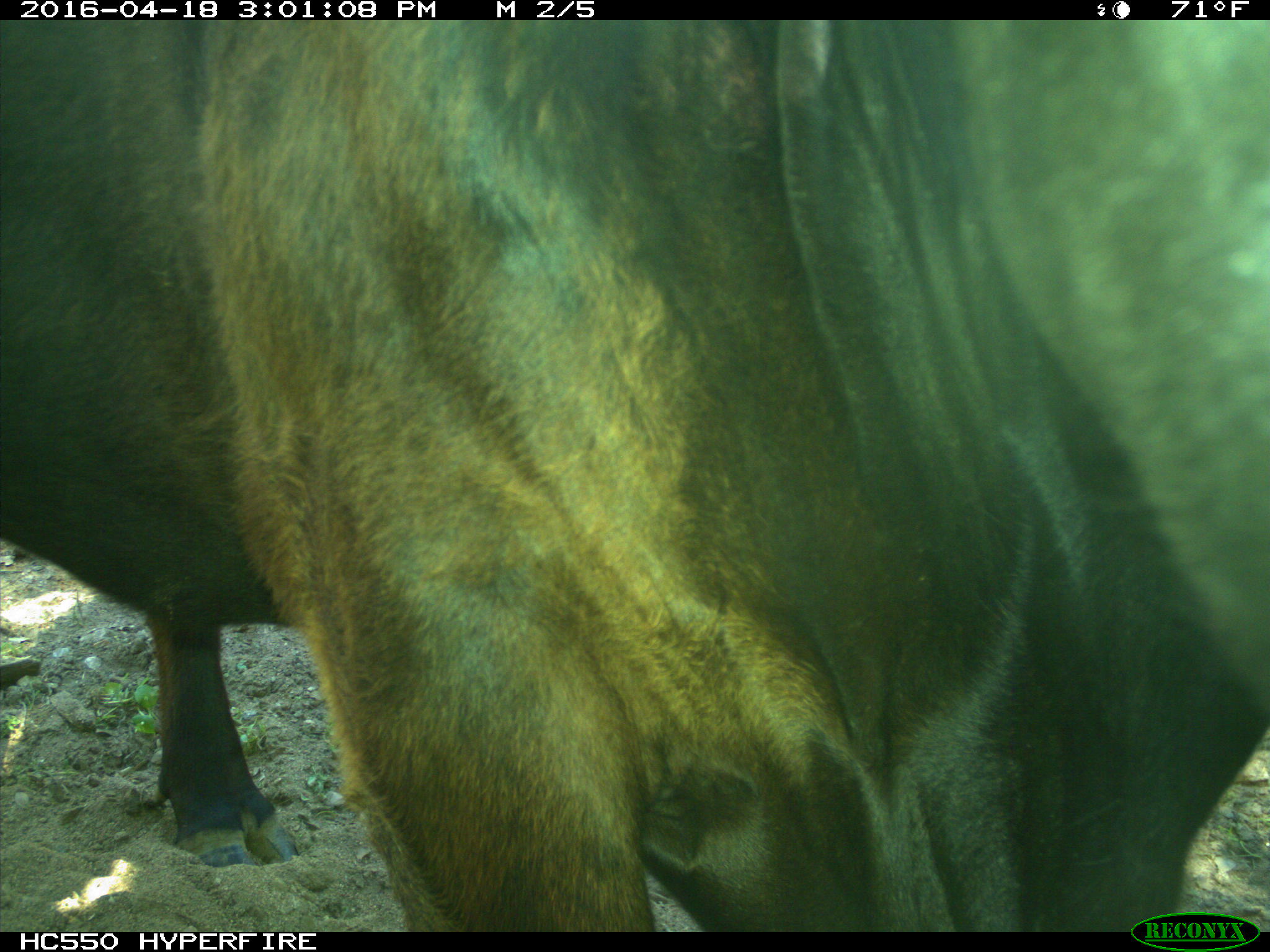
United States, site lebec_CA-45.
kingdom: Animalia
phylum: Chordata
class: Mammalia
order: Artiodactyla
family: Bovidae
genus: Bos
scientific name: Bos taurus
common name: domestic cow